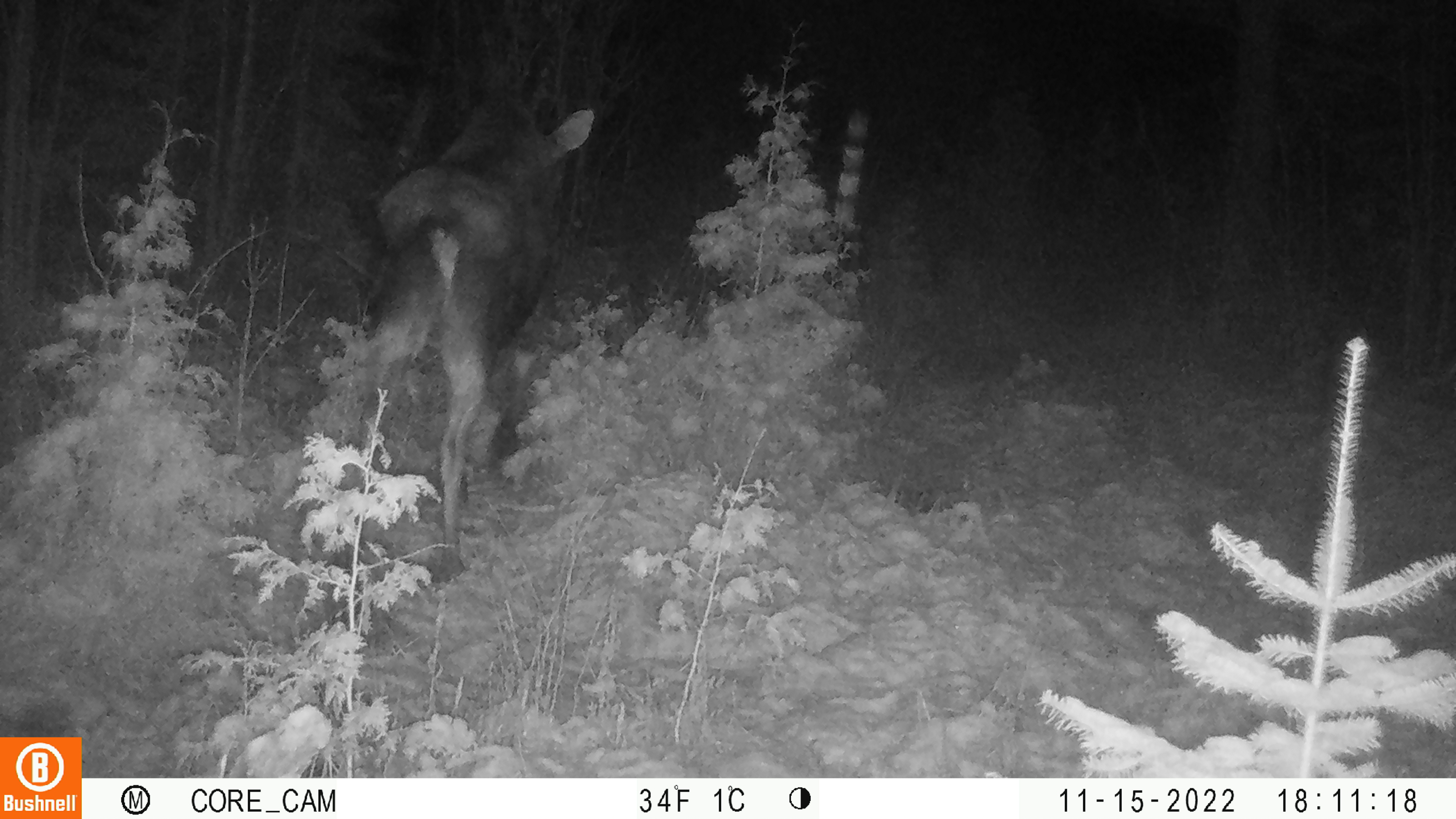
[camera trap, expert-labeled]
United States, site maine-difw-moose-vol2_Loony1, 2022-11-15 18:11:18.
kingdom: Animalia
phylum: Chordata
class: Mammalia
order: Artiodactyla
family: Cervidae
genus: Alces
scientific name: Alces alces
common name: moose